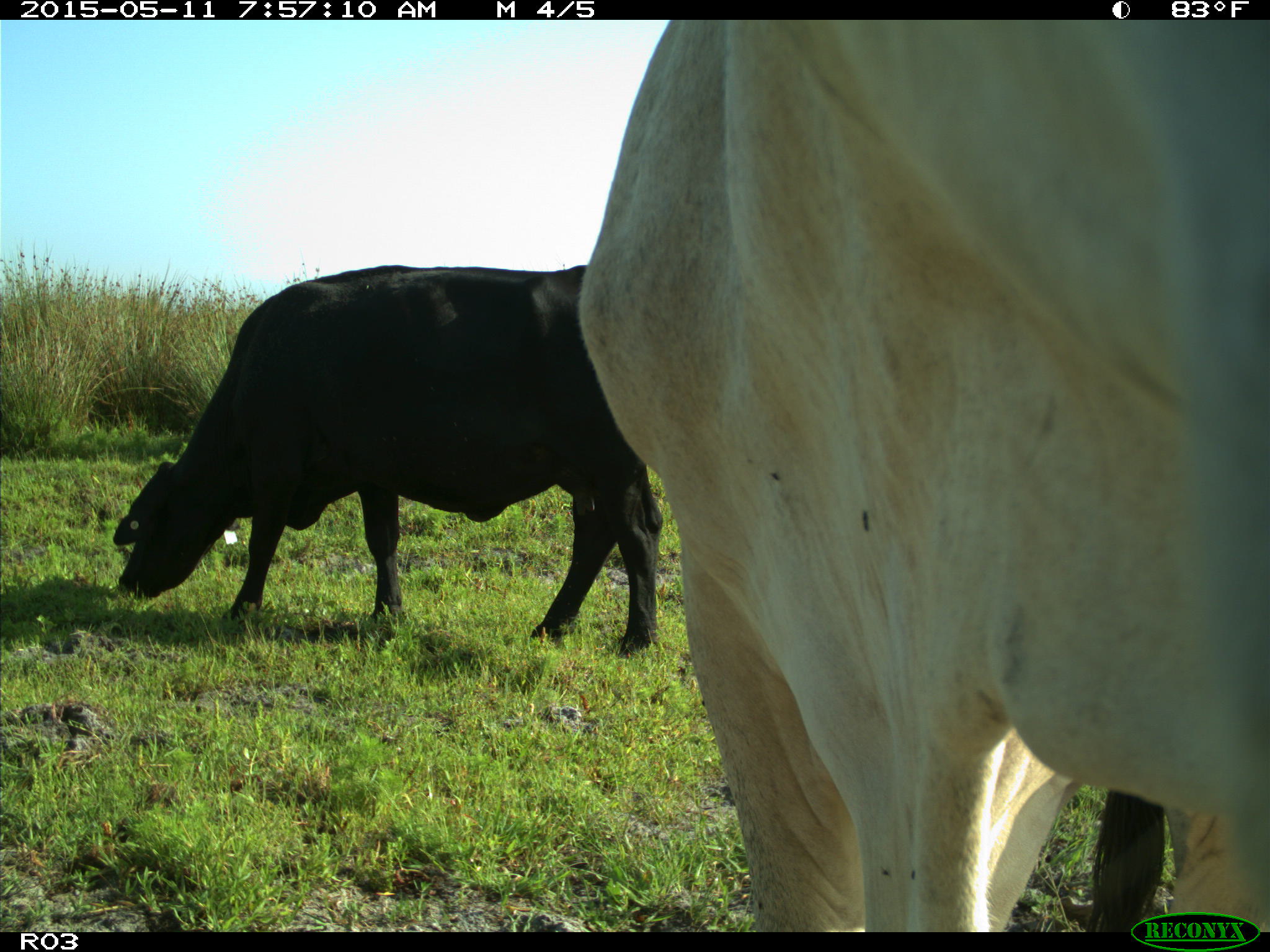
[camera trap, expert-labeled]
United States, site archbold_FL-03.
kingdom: Animalia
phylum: Chordata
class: Mammalia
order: Artiodactyla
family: Bovidae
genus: Bos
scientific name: Bos taurus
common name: domestic cow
Bos taurus (domestic cow).